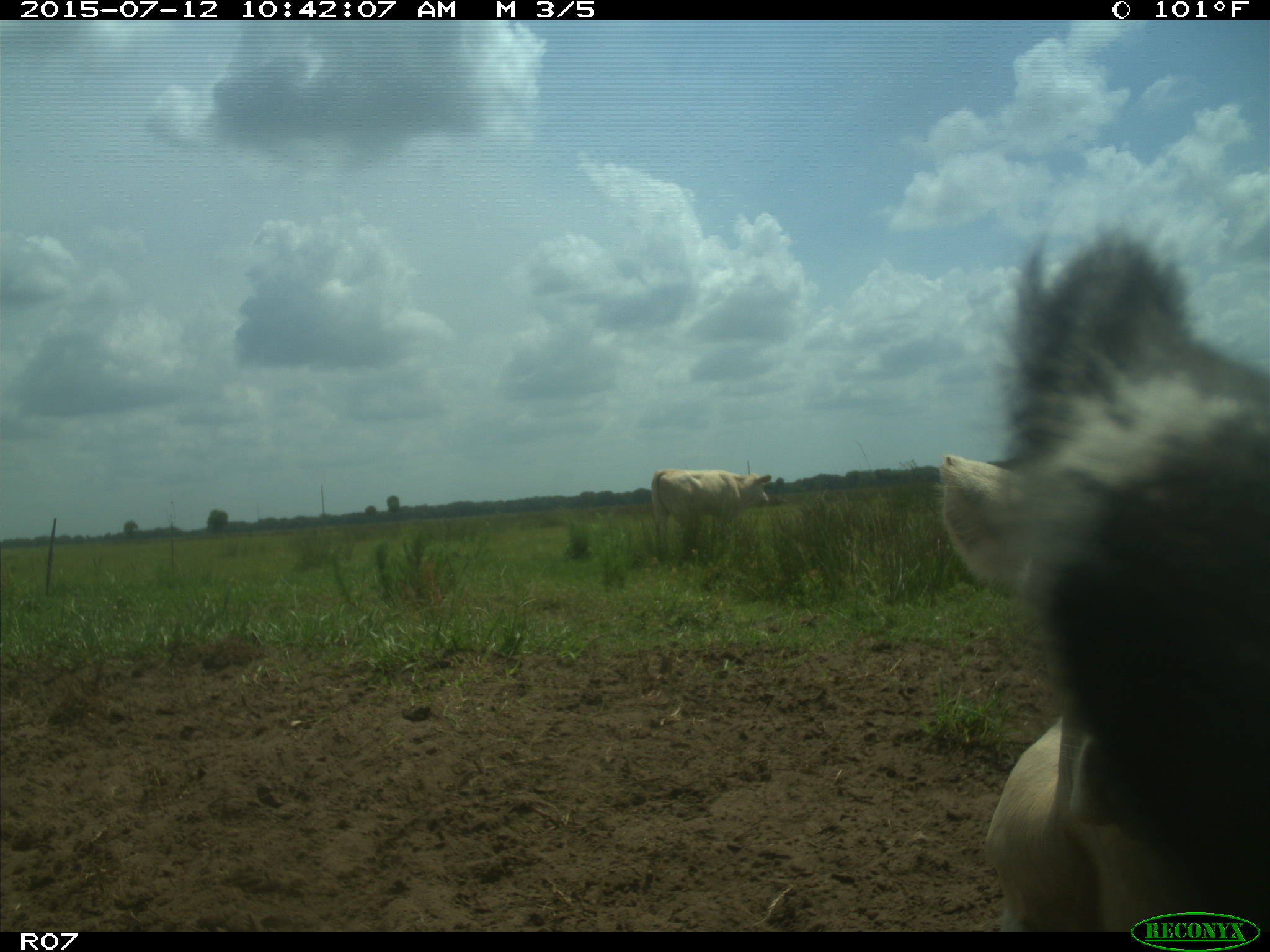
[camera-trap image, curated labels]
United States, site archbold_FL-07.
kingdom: Animalia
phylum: Chordata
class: Mammalia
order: Artiodactyla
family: Bovidae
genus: Bos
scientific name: Bos taurus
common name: domestic cow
Bos taurus (domestic cow).